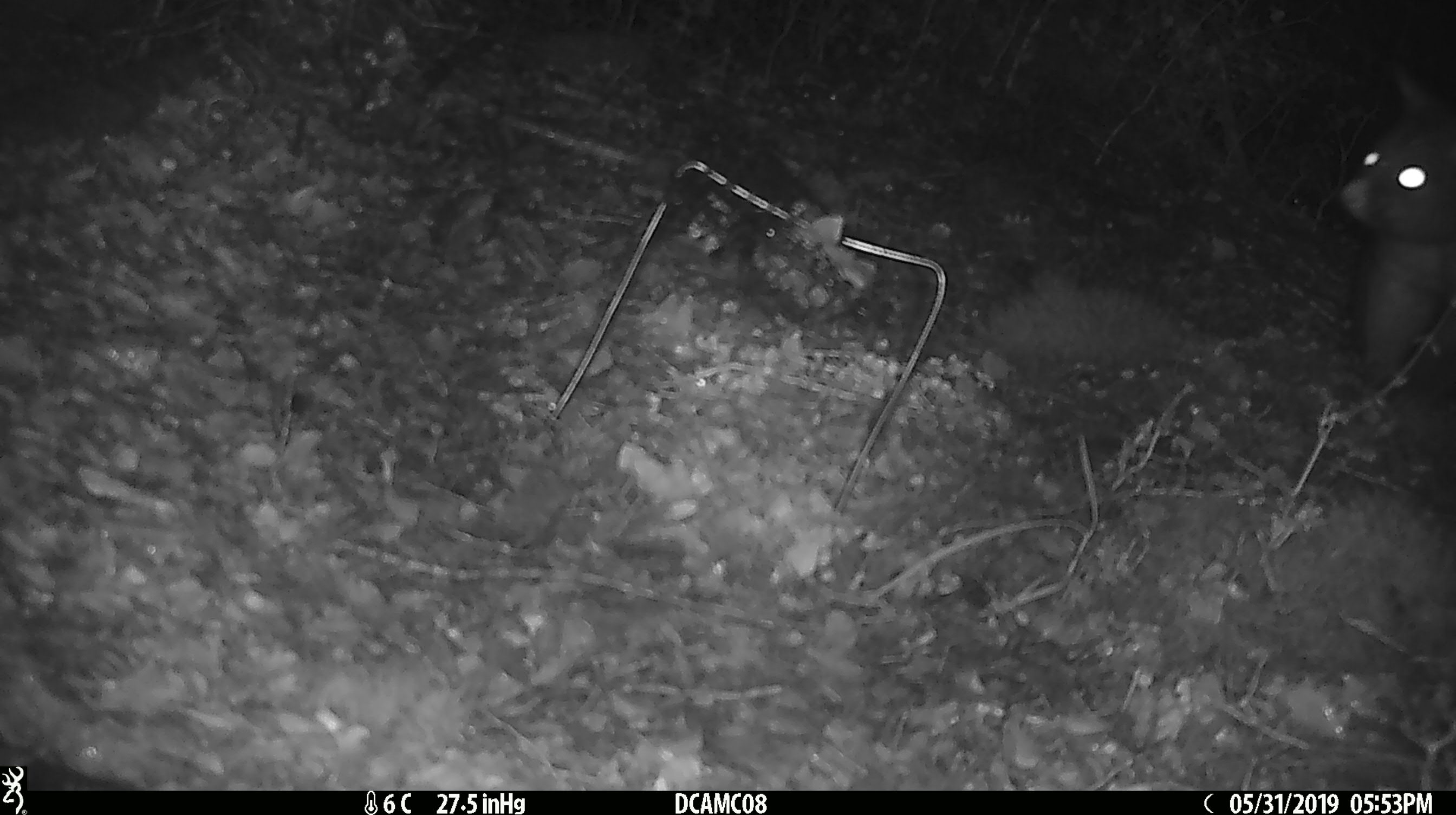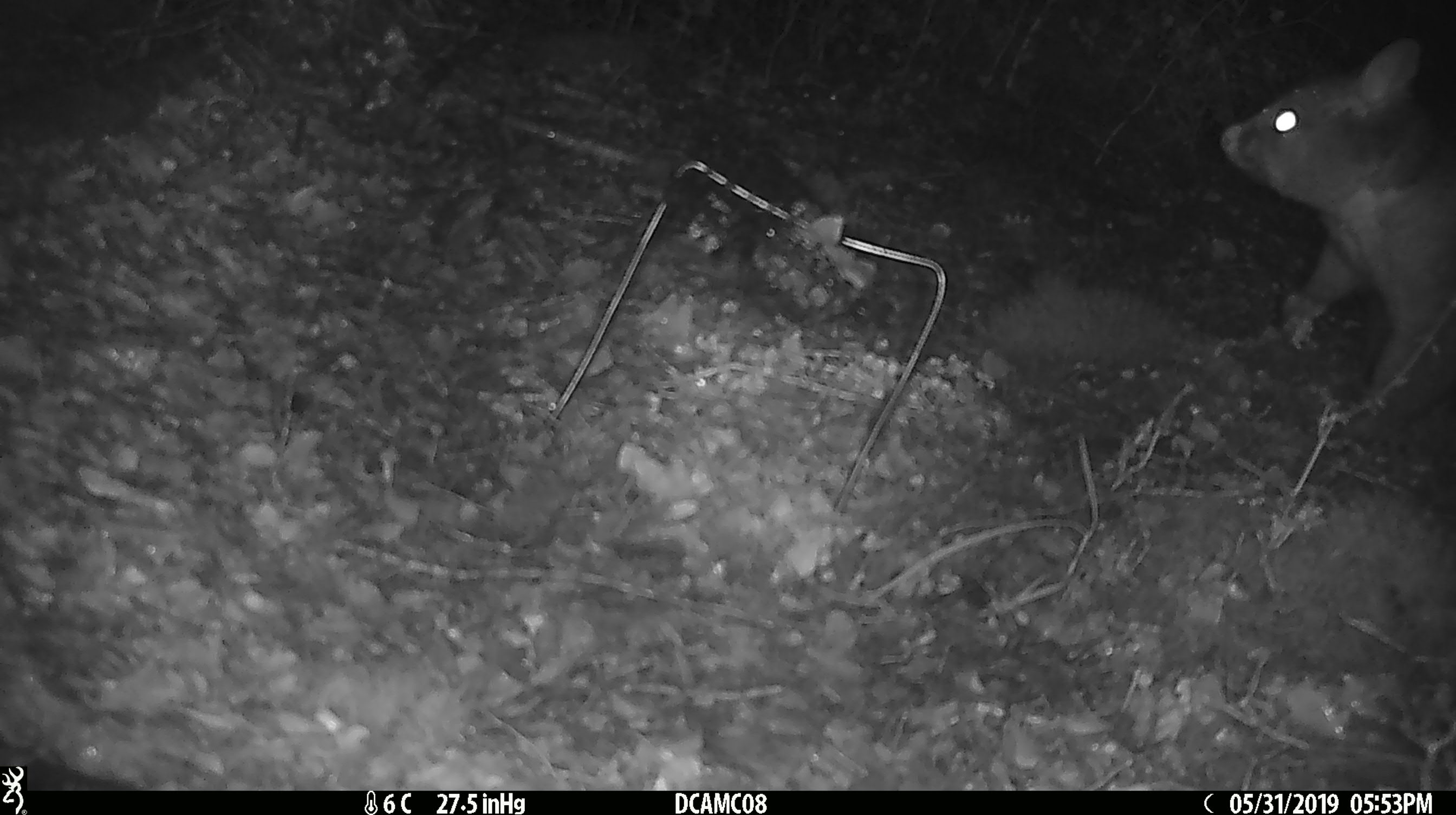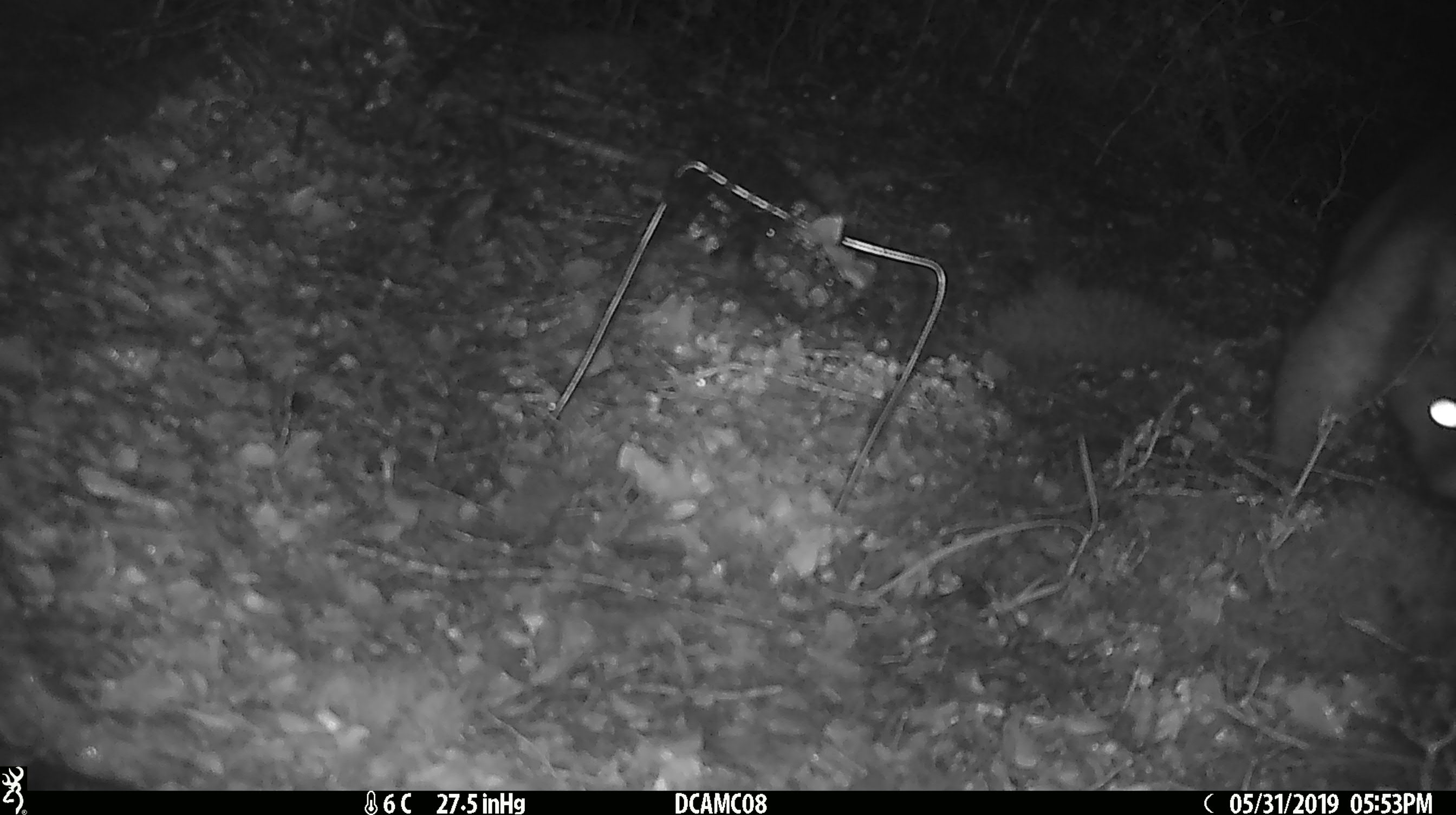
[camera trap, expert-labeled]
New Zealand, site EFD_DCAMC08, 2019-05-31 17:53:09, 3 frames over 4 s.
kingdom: Animalia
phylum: Chordata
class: Mammalia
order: Diprotodontia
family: Phalangeridae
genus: Trichosurus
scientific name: Trichosurus vulpecula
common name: common brushtail possum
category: possum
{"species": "possum (common brushtail possum) (Trichosurus vulpecula)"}